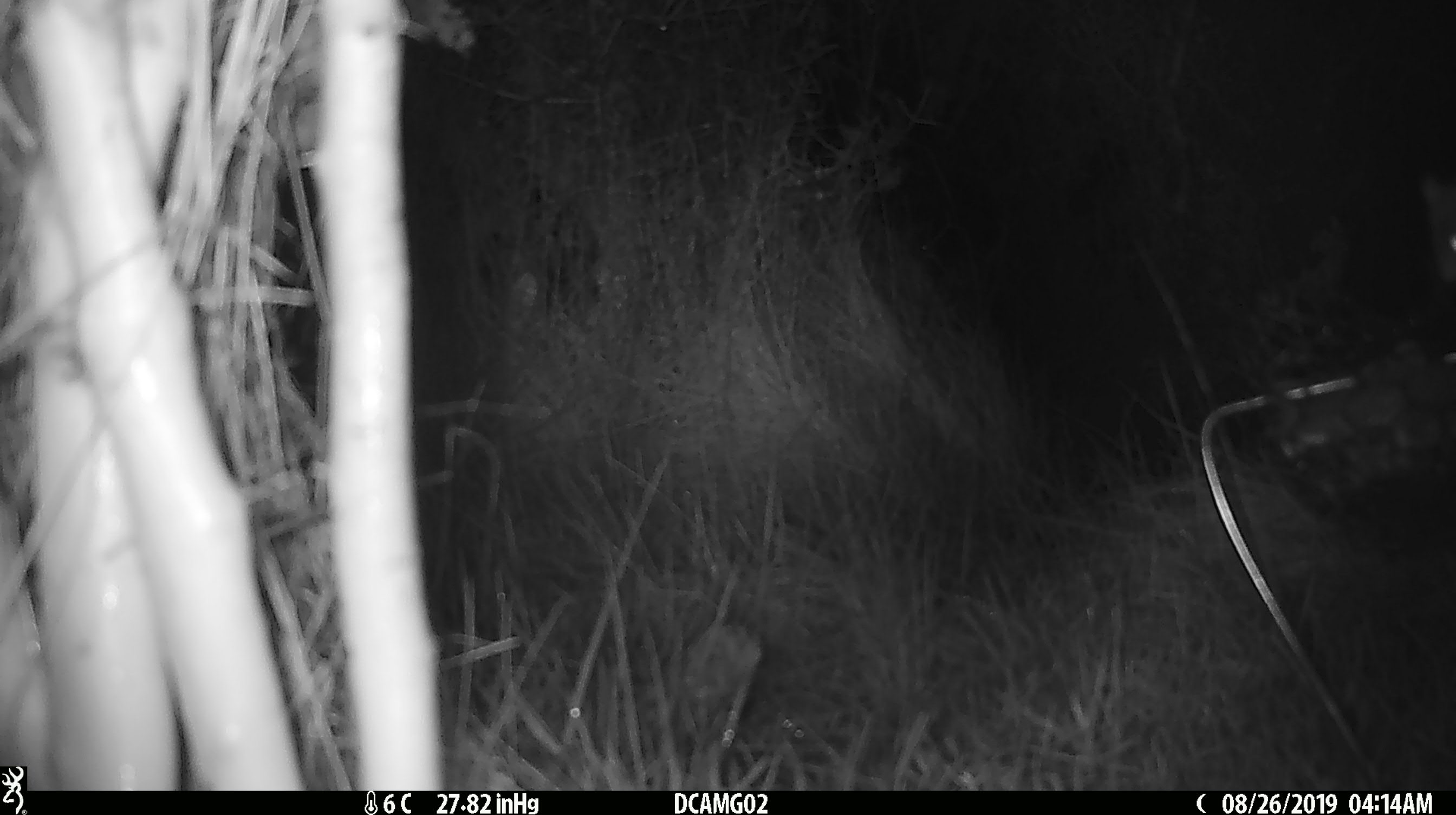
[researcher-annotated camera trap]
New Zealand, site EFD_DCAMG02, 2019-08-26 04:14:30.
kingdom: Animalia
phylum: Chordata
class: Mammalia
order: Rodentia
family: Muridae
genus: Mus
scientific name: Mus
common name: mouse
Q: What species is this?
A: Mouse (Mus).